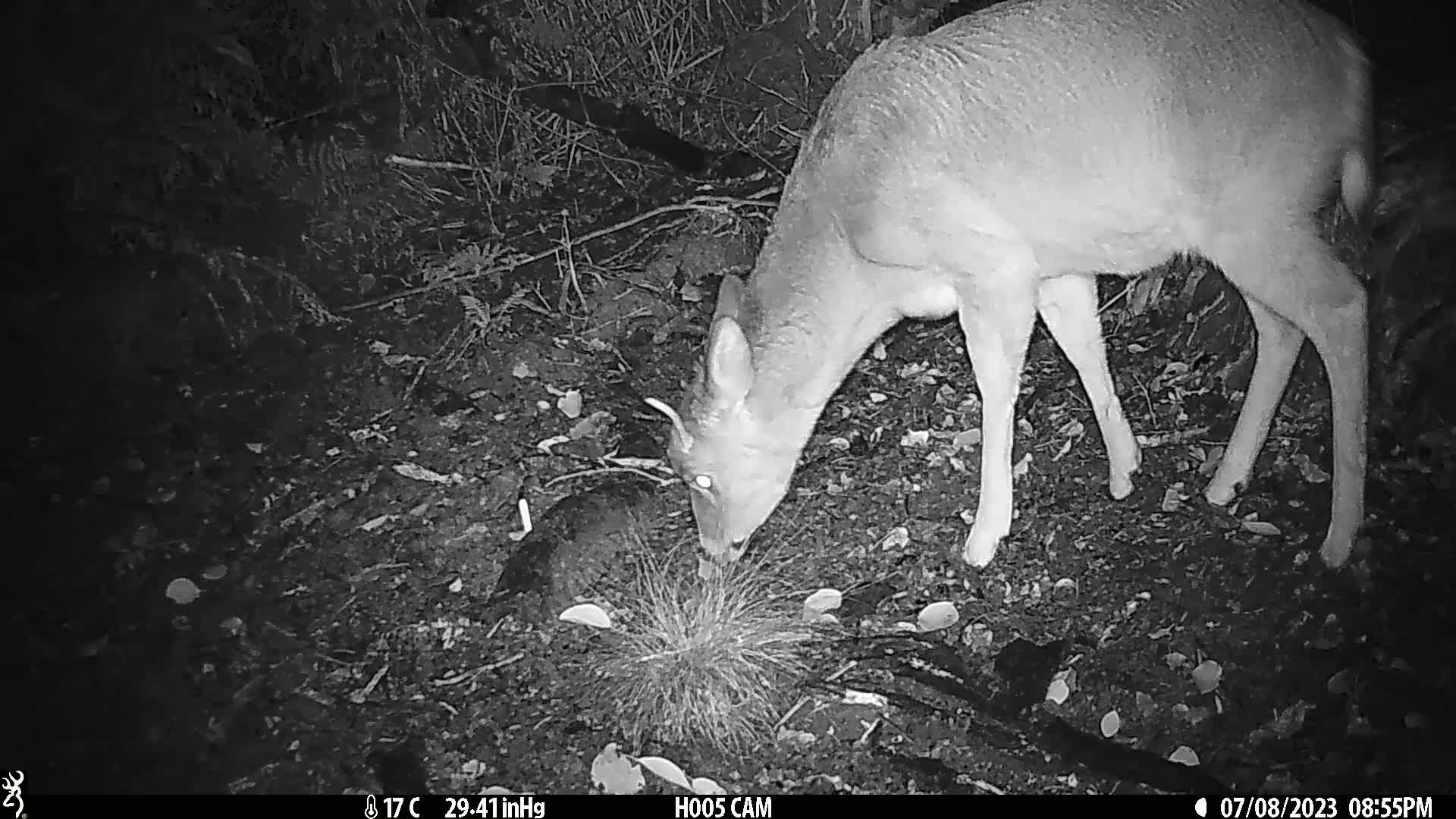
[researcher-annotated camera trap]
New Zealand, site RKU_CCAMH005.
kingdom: Animalia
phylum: Chordata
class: Mammalia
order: Artiodactyla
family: Cervidae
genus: Odocoileus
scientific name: Odocoileus virginianus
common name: white-tailed deer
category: white tailed deer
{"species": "white tailed deer (white-tailed deer) (Odocoileus virginianus)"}